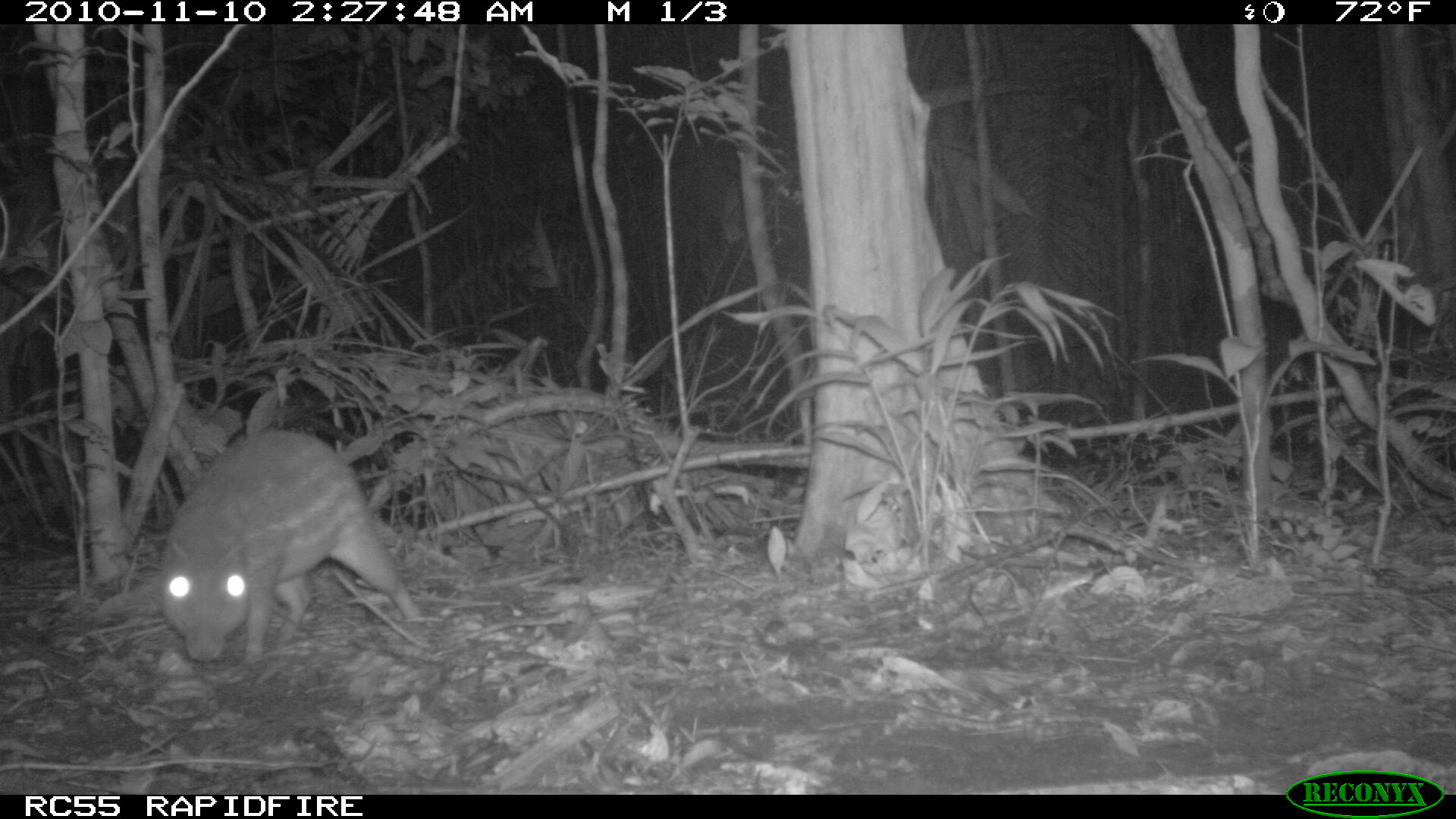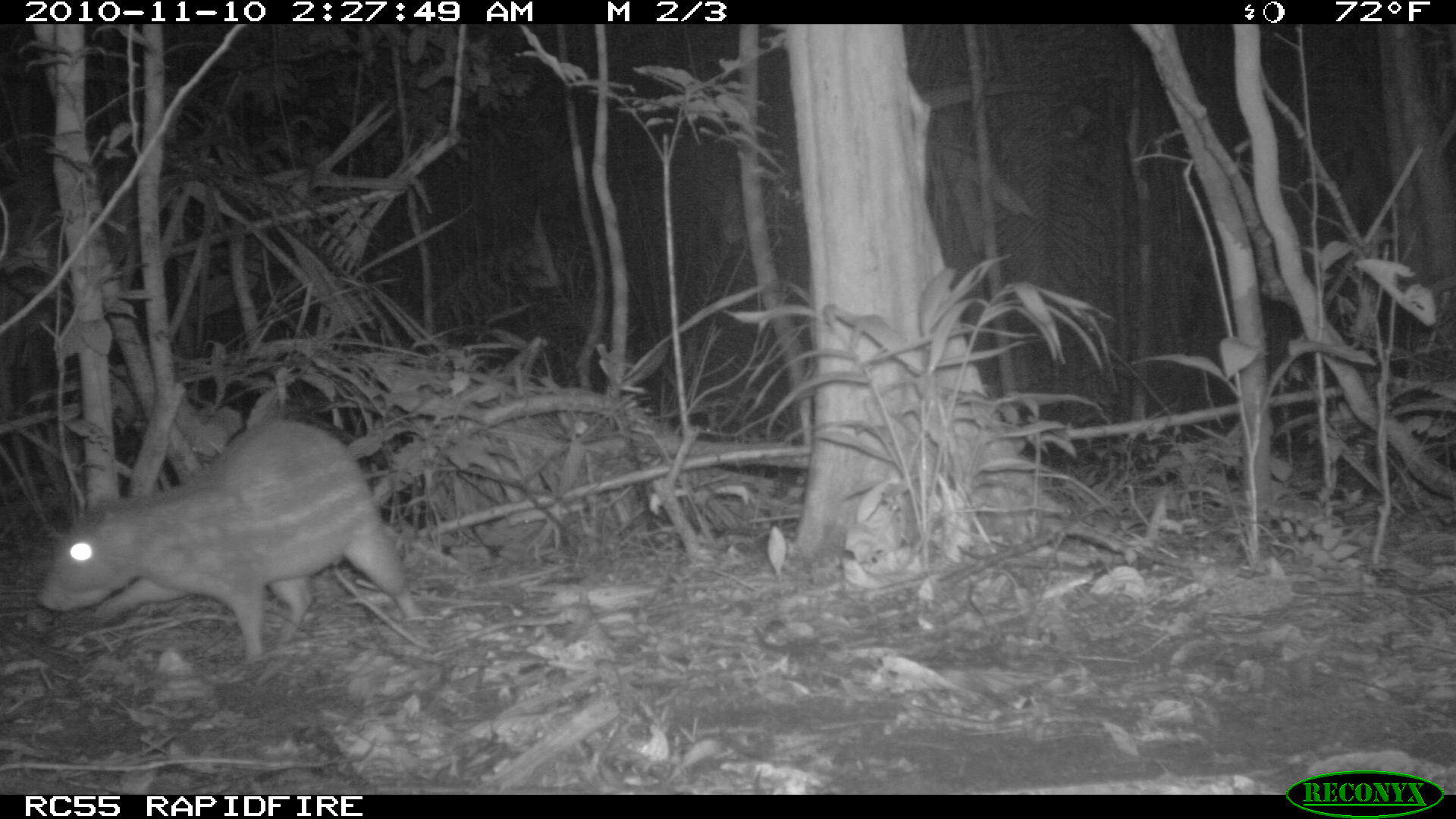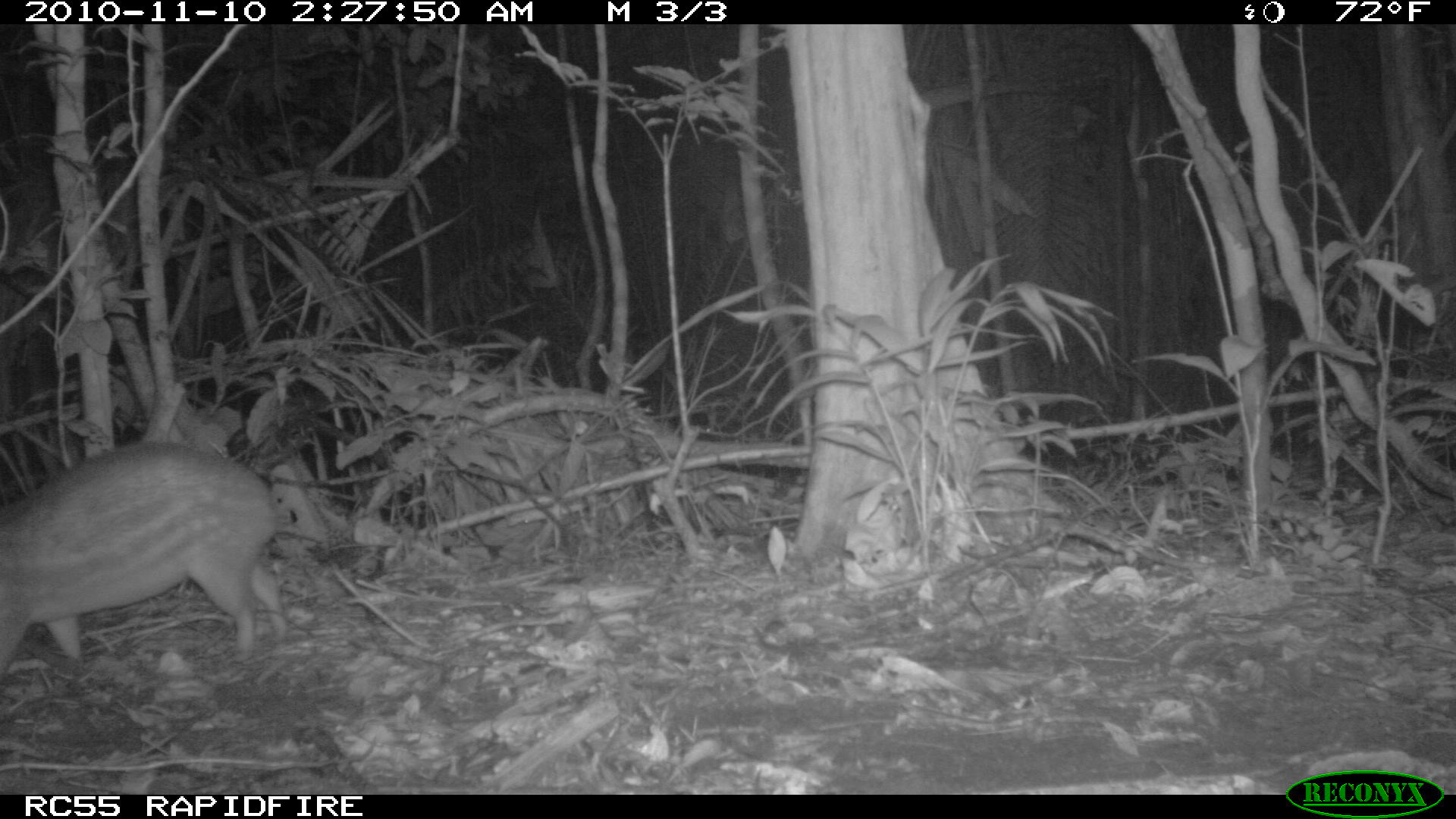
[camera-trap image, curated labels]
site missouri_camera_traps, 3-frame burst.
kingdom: Animalia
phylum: Chordata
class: Mammalia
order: Rodentia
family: Cuniculidae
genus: Cuniculus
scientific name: Cuniculus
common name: paca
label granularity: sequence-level